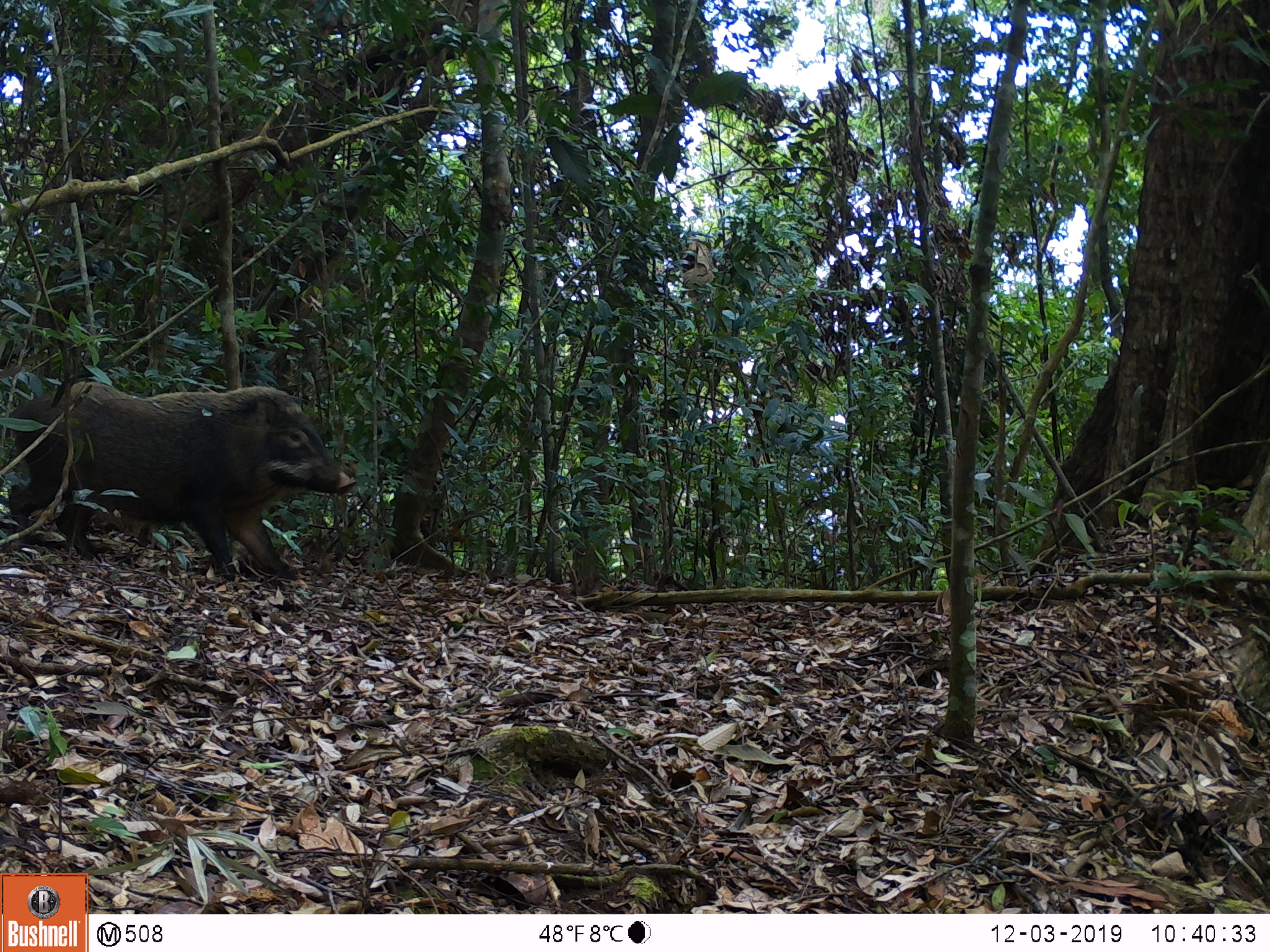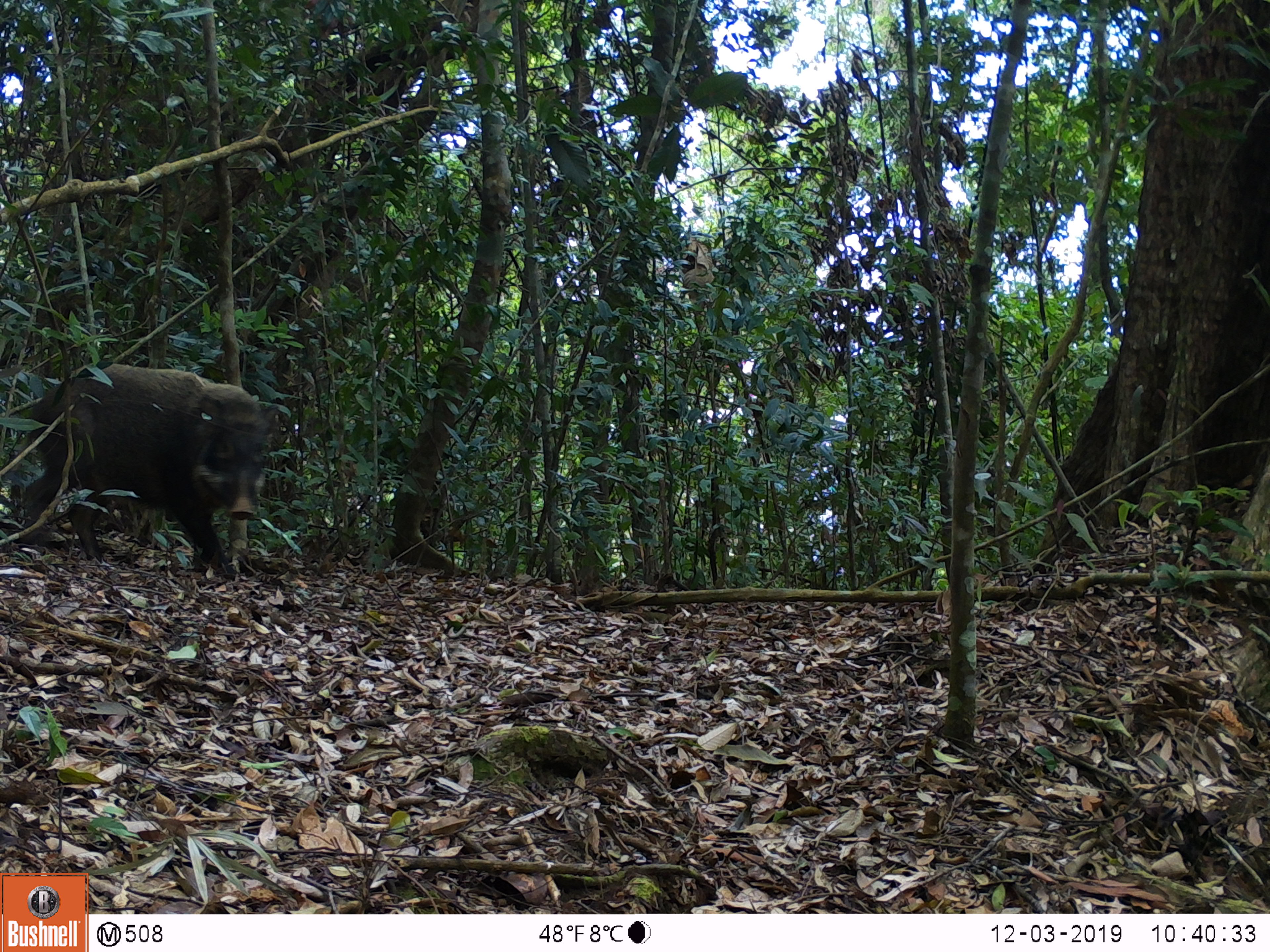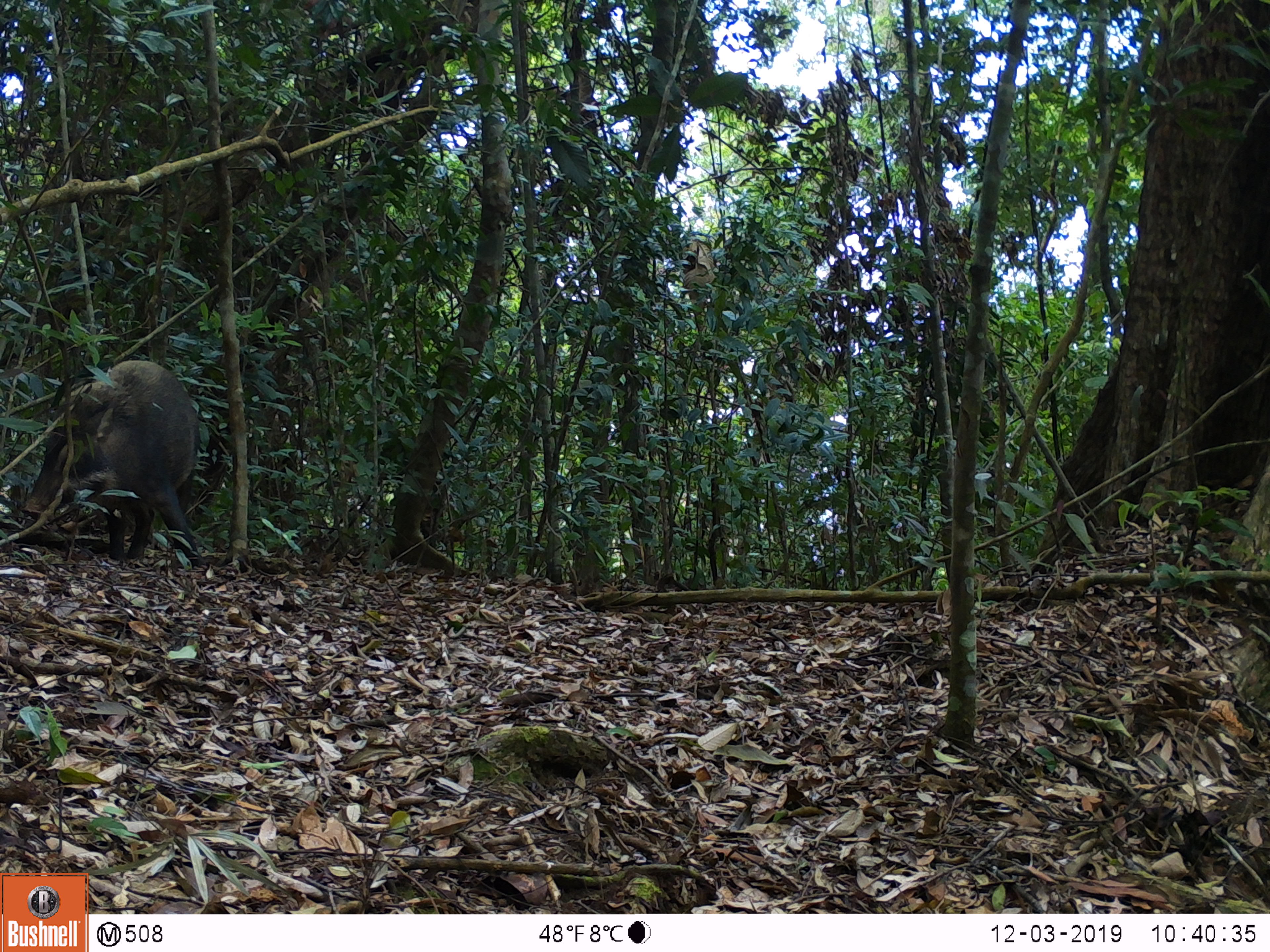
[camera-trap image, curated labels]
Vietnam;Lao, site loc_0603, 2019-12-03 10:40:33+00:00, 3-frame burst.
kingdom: Animalia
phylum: Chordata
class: Mammalia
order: Artiodactyla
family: Suidae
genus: Sus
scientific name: Sus scrofa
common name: eurasian wild pig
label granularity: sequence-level